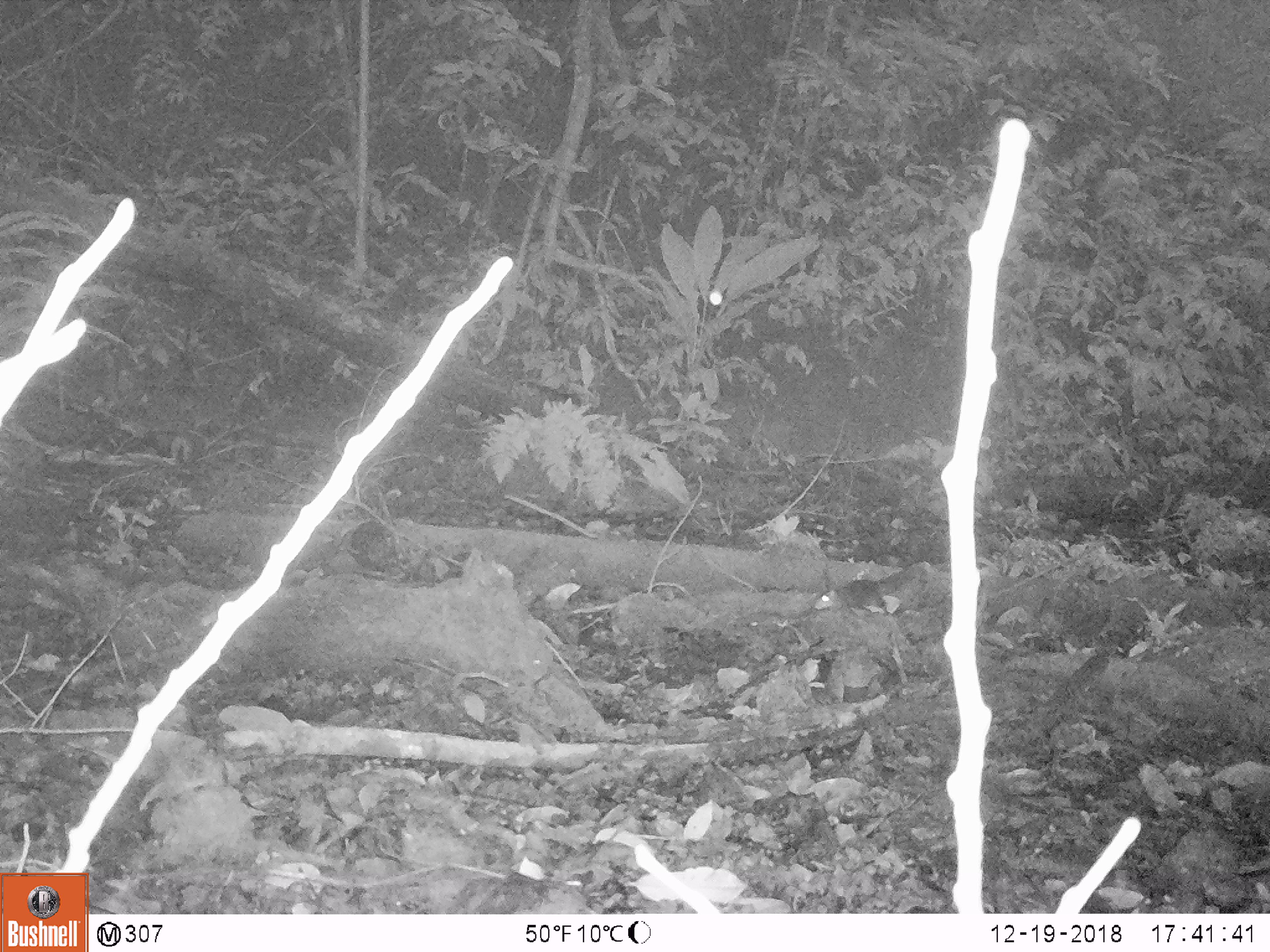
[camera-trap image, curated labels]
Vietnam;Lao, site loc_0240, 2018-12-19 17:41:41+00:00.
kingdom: Animalia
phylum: Chordata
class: Mammalia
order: Rodentia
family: Sciuridae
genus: Dremomys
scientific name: Dremomys rufigenis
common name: red-cheeked squirrel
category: red cheeked squirrel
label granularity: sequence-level